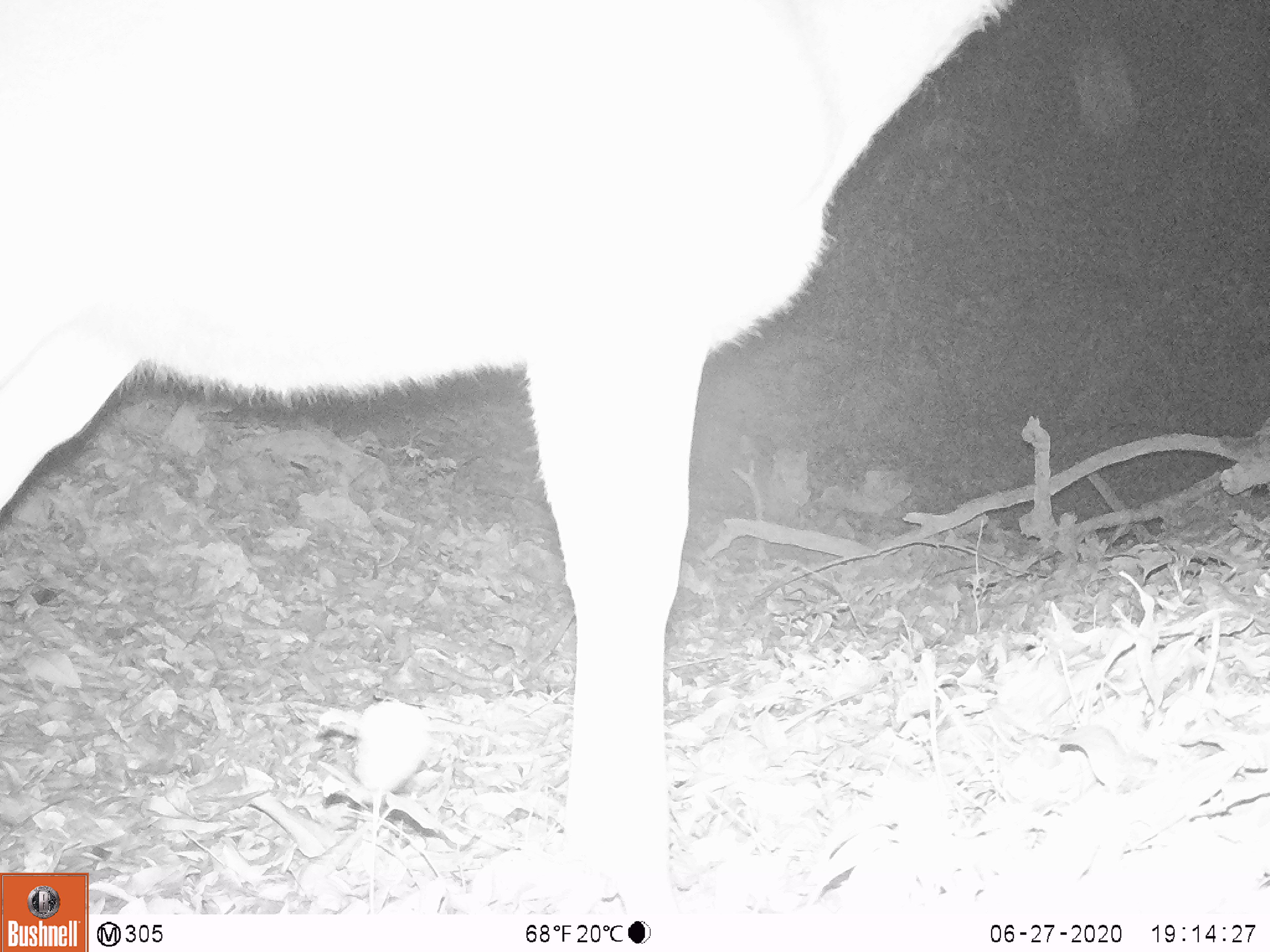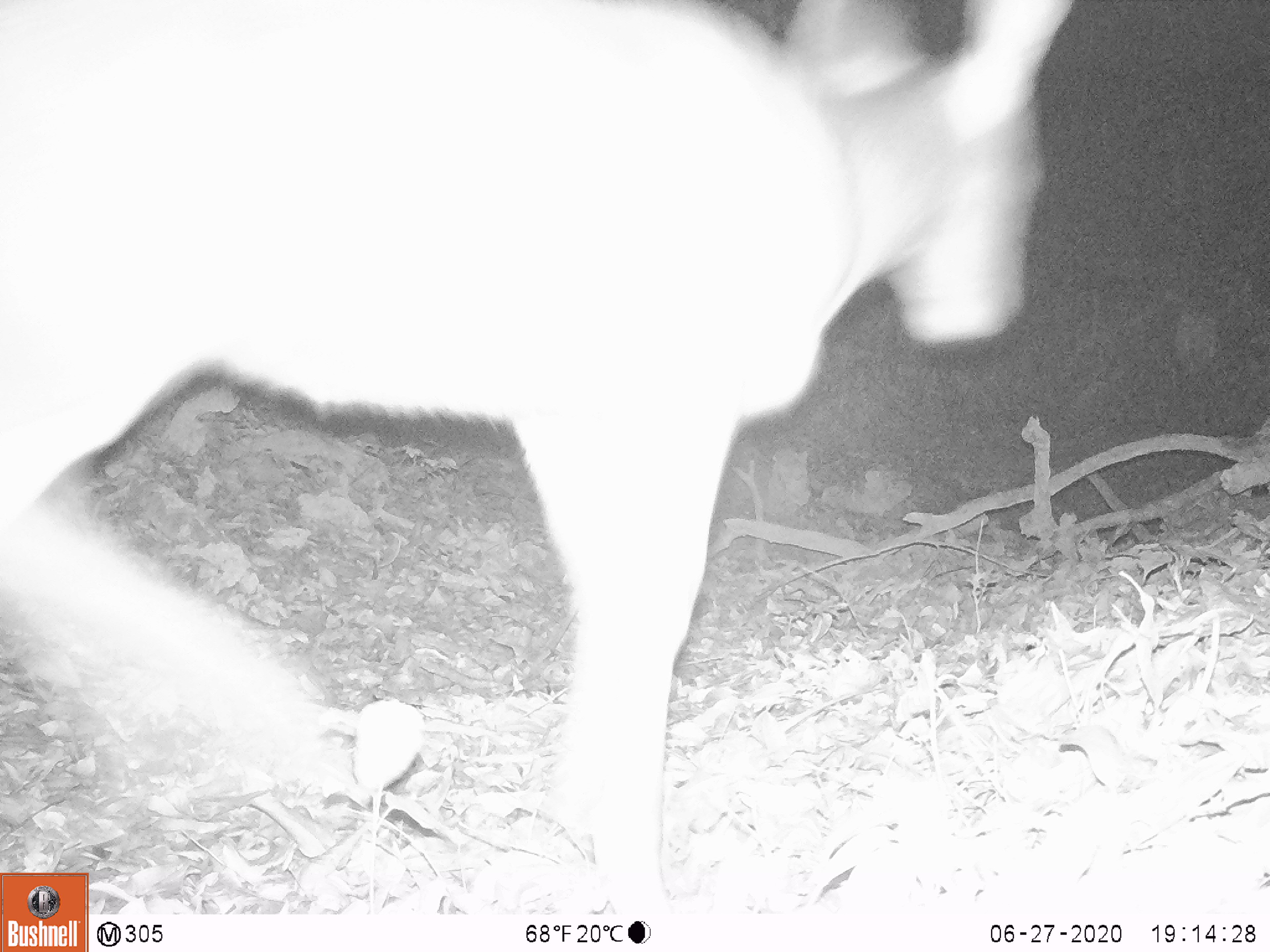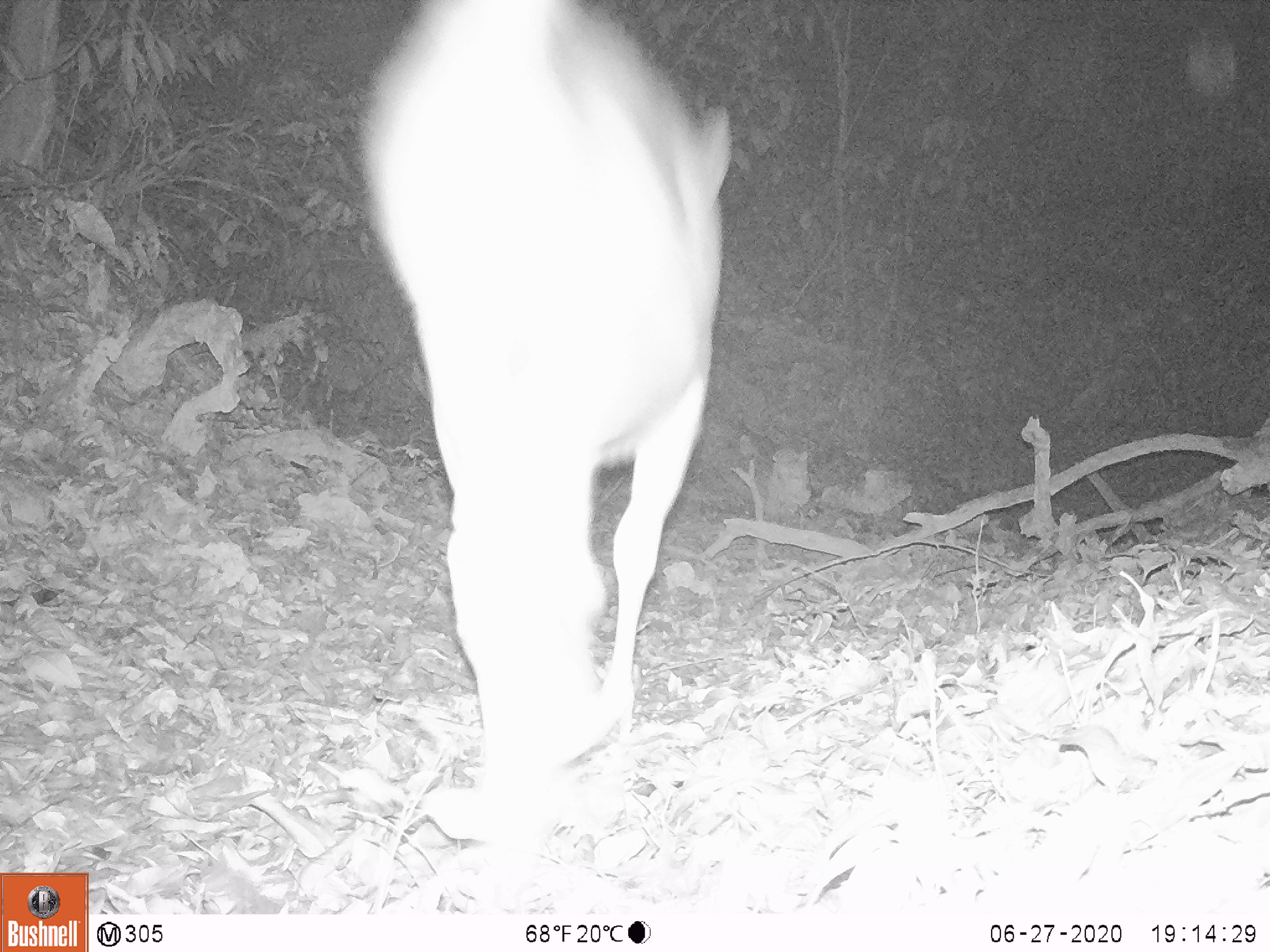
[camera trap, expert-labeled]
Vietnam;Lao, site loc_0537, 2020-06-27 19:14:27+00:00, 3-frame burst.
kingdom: Animalia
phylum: Chordata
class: Mammalia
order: Artiodactyla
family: Cervidae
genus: Rusa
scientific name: Rusa unicolor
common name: sambar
Sambar (Rusa unicolor). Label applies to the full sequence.